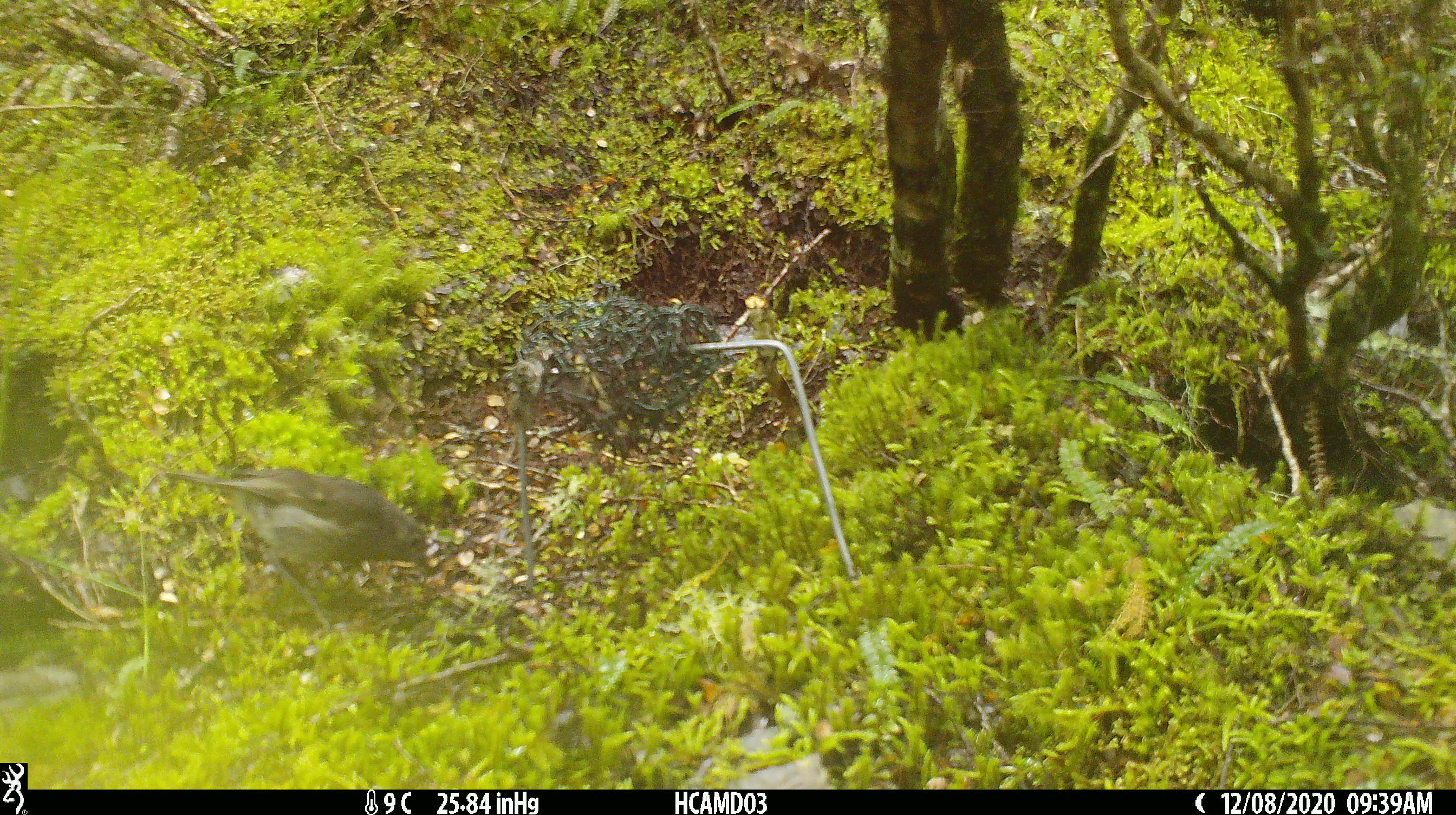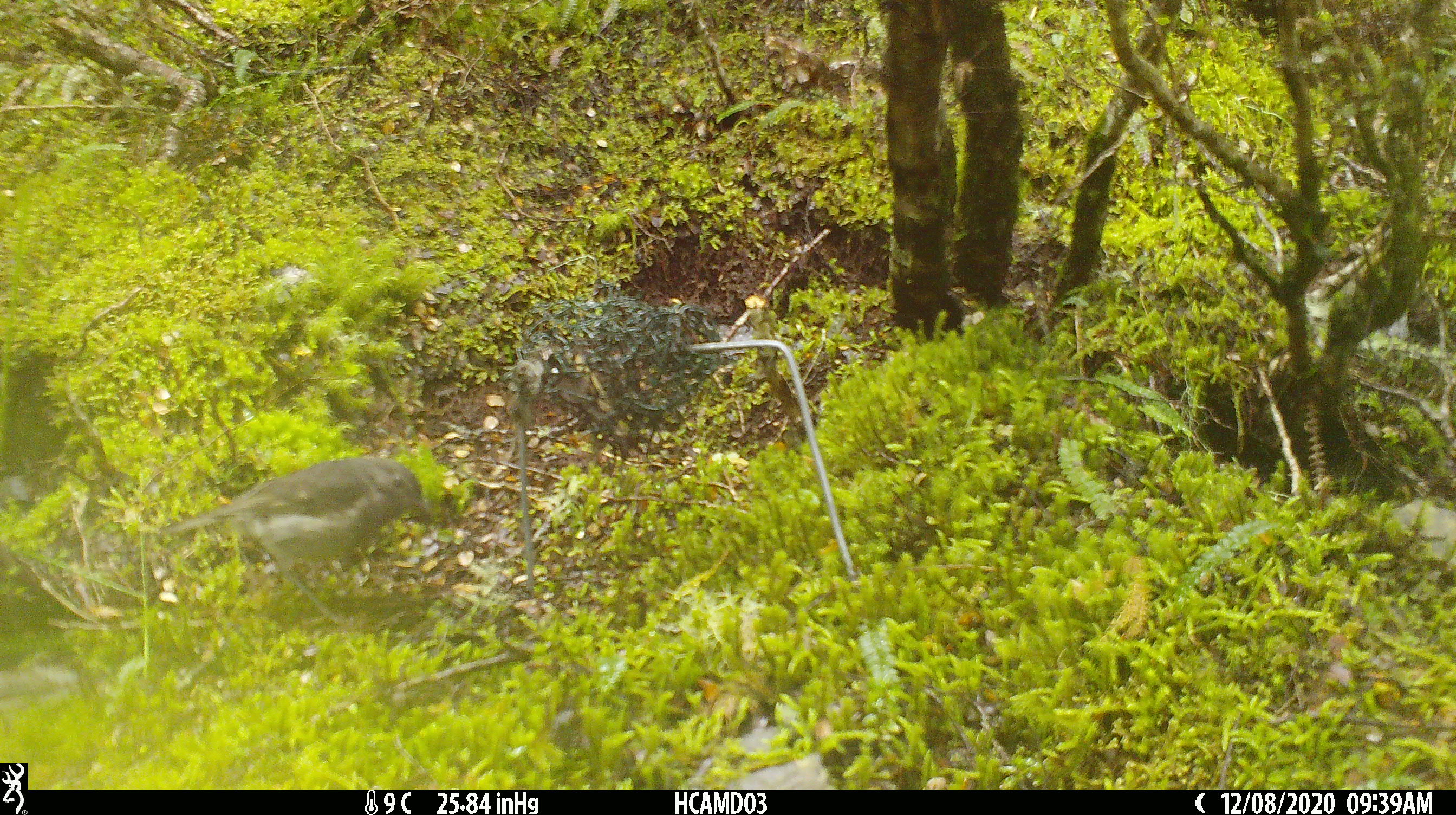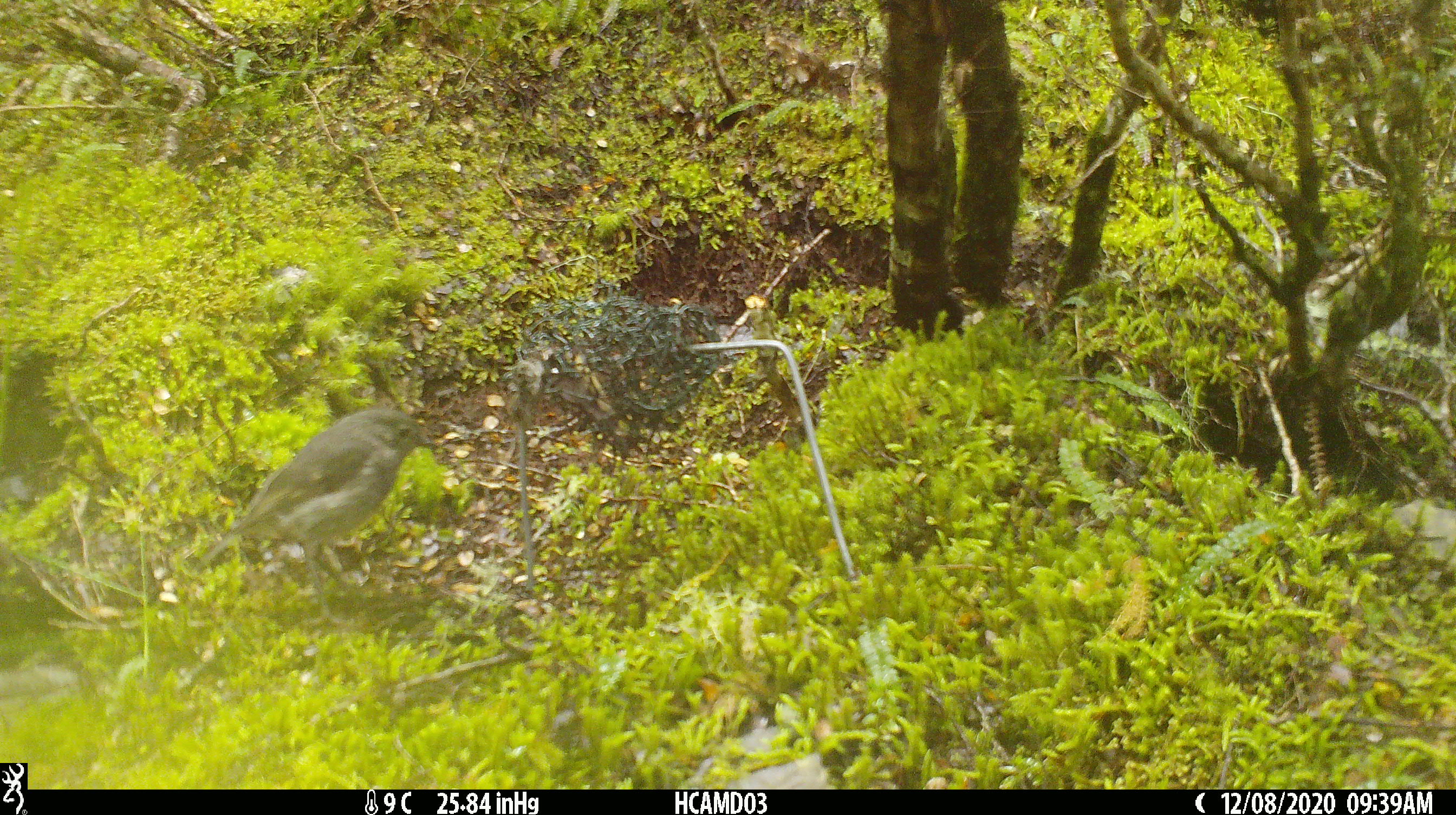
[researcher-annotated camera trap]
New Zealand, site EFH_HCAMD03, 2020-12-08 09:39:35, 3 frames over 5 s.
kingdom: Animalia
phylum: Chordata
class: Aves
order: Passeriformes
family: Petroicidae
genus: Petroica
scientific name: Petroica australis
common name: new zealand robin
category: robin